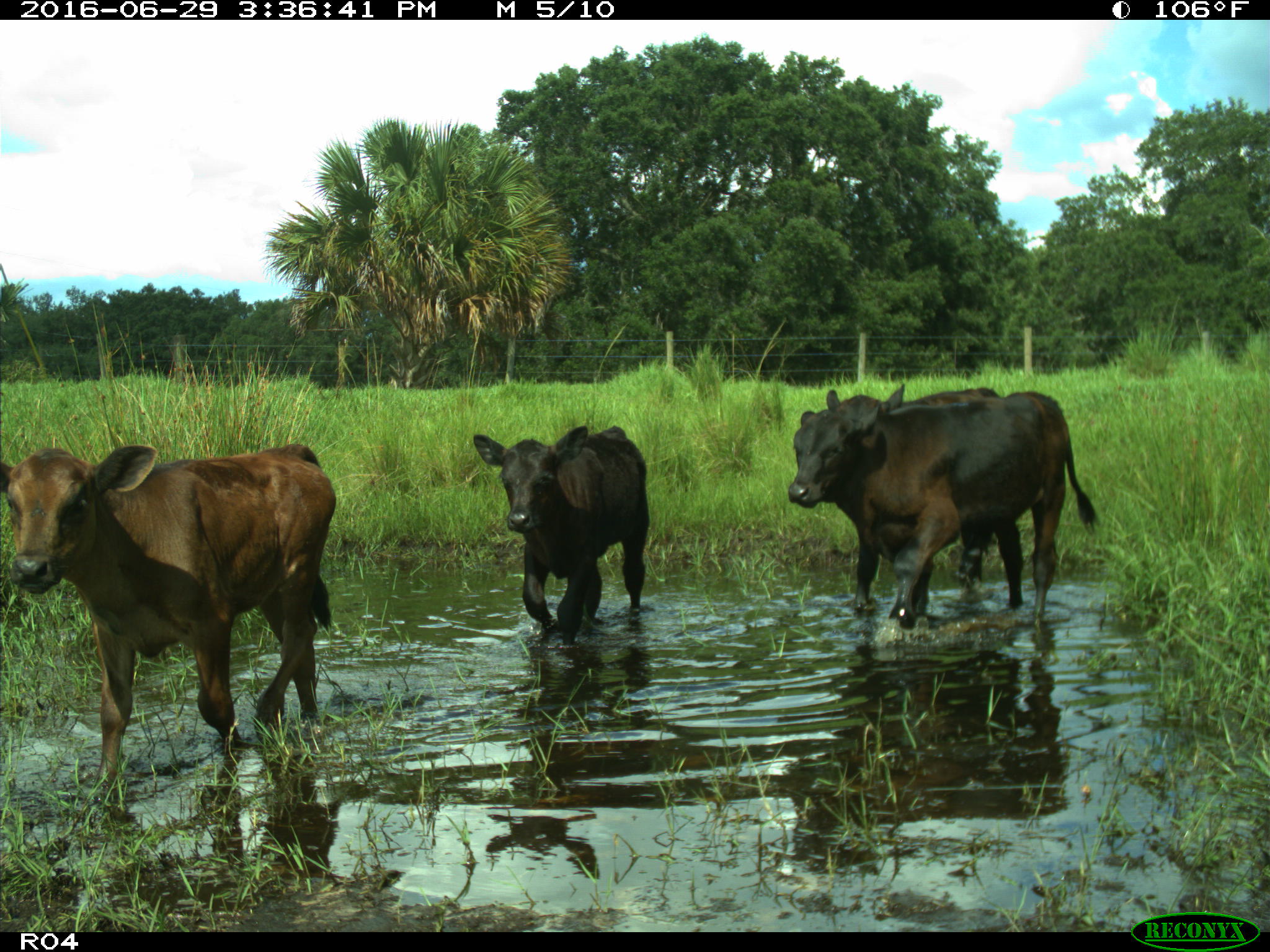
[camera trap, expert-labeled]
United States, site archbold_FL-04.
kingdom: Animalia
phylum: Chordata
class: Mammalia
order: Artiodactyla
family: Bovidae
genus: Bos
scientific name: Bos taurus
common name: domestic cow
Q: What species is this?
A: Bos taurus (domestic cow).